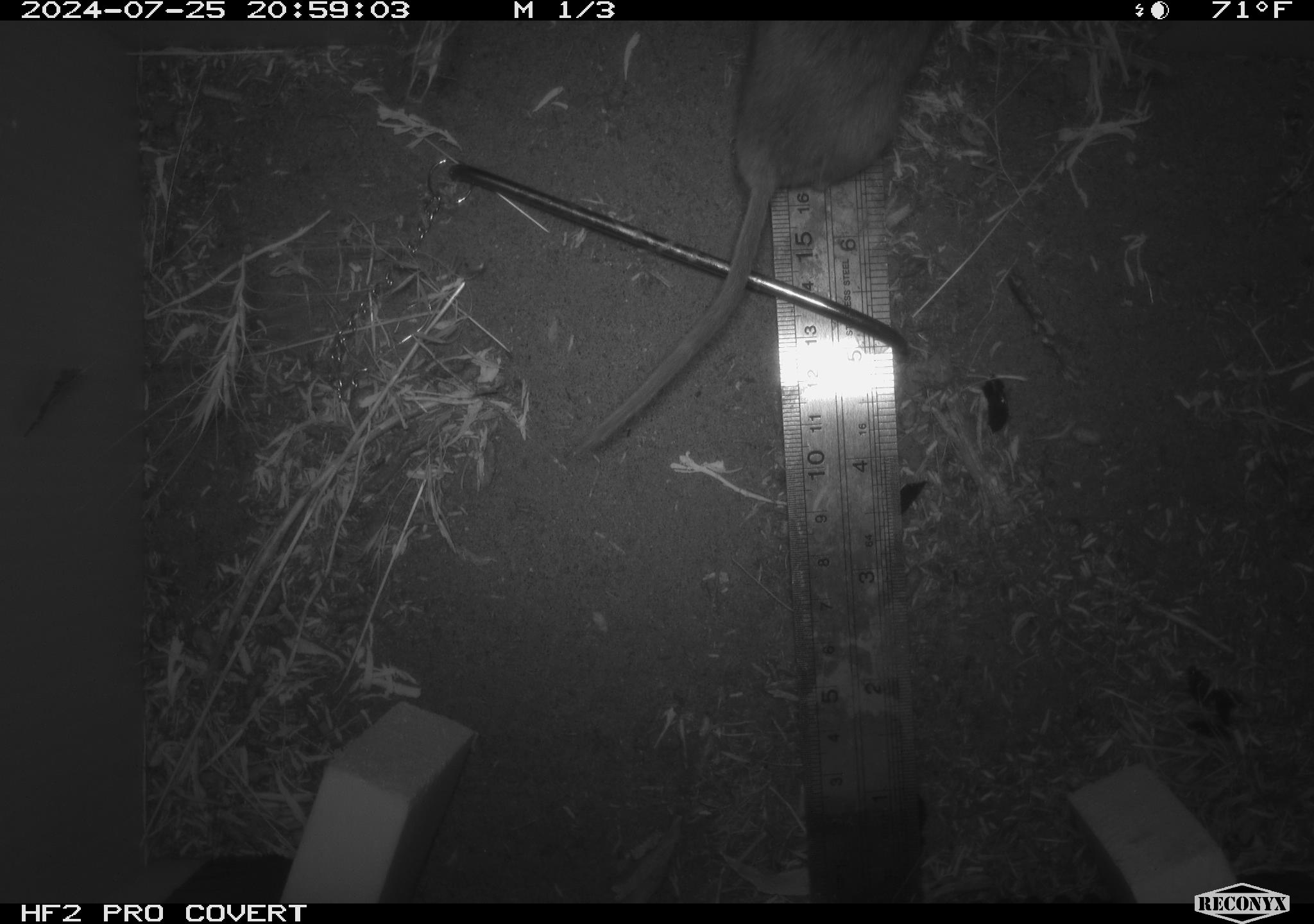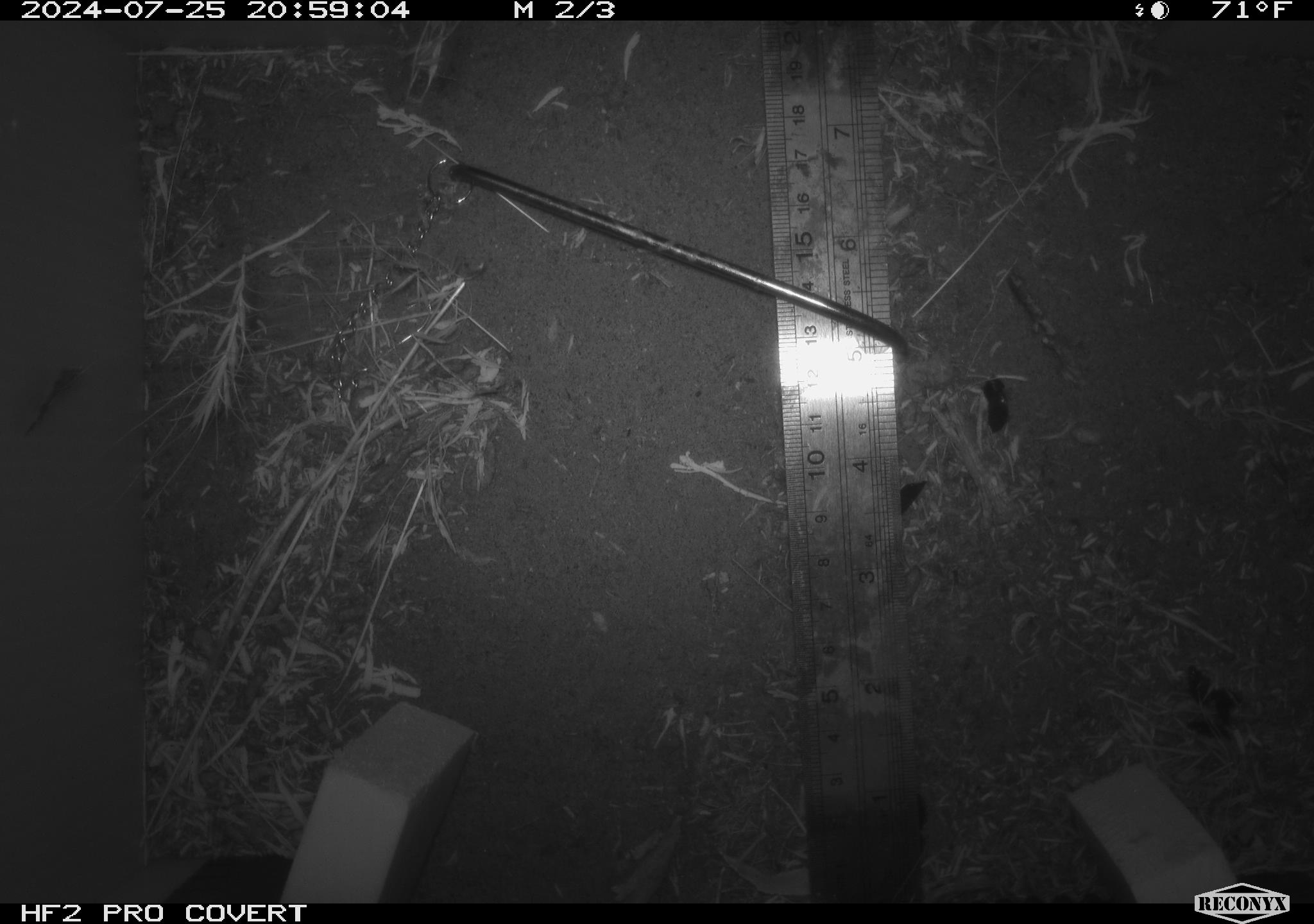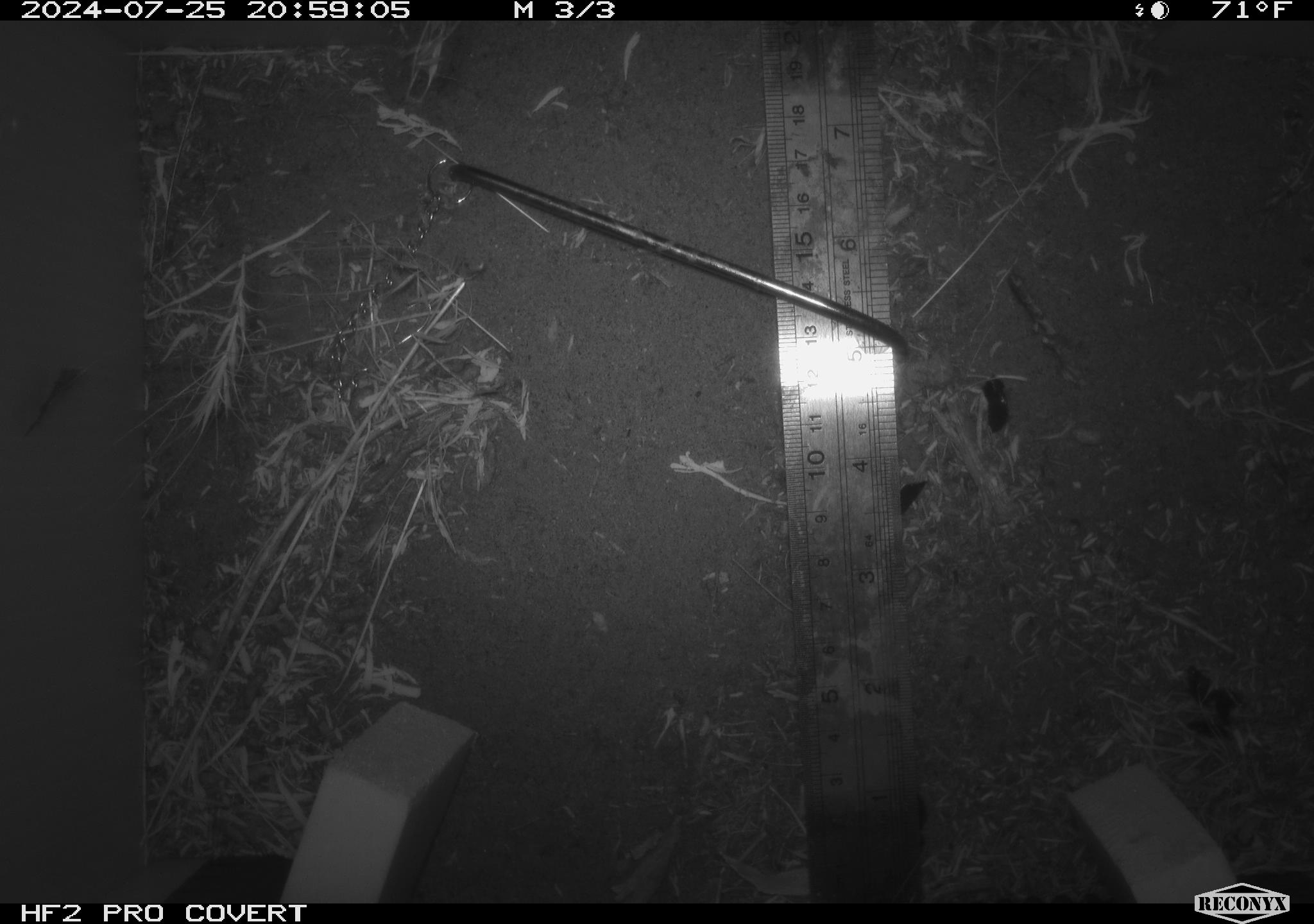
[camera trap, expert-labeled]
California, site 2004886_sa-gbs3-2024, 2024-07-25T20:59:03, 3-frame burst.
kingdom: Animalia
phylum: Chordata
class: Mammalia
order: Rodentia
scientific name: Rodentia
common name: mouse species